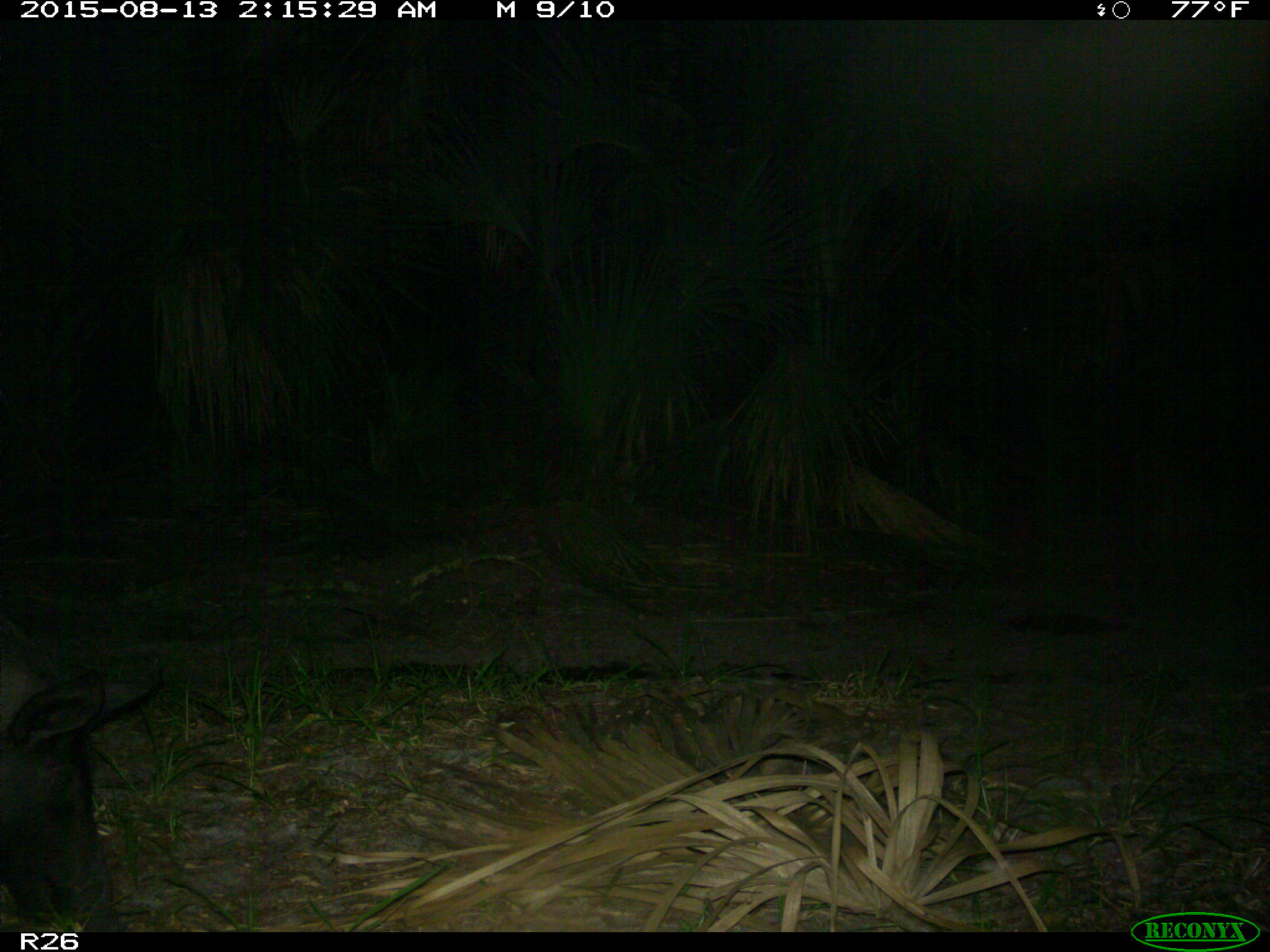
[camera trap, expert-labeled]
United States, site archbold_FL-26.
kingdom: Animalia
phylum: Chordata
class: Mammalia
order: Artiodactyla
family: Suidae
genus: Sus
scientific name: Sus scrofa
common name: wild boar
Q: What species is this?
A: Sus scrofa (wild boar).